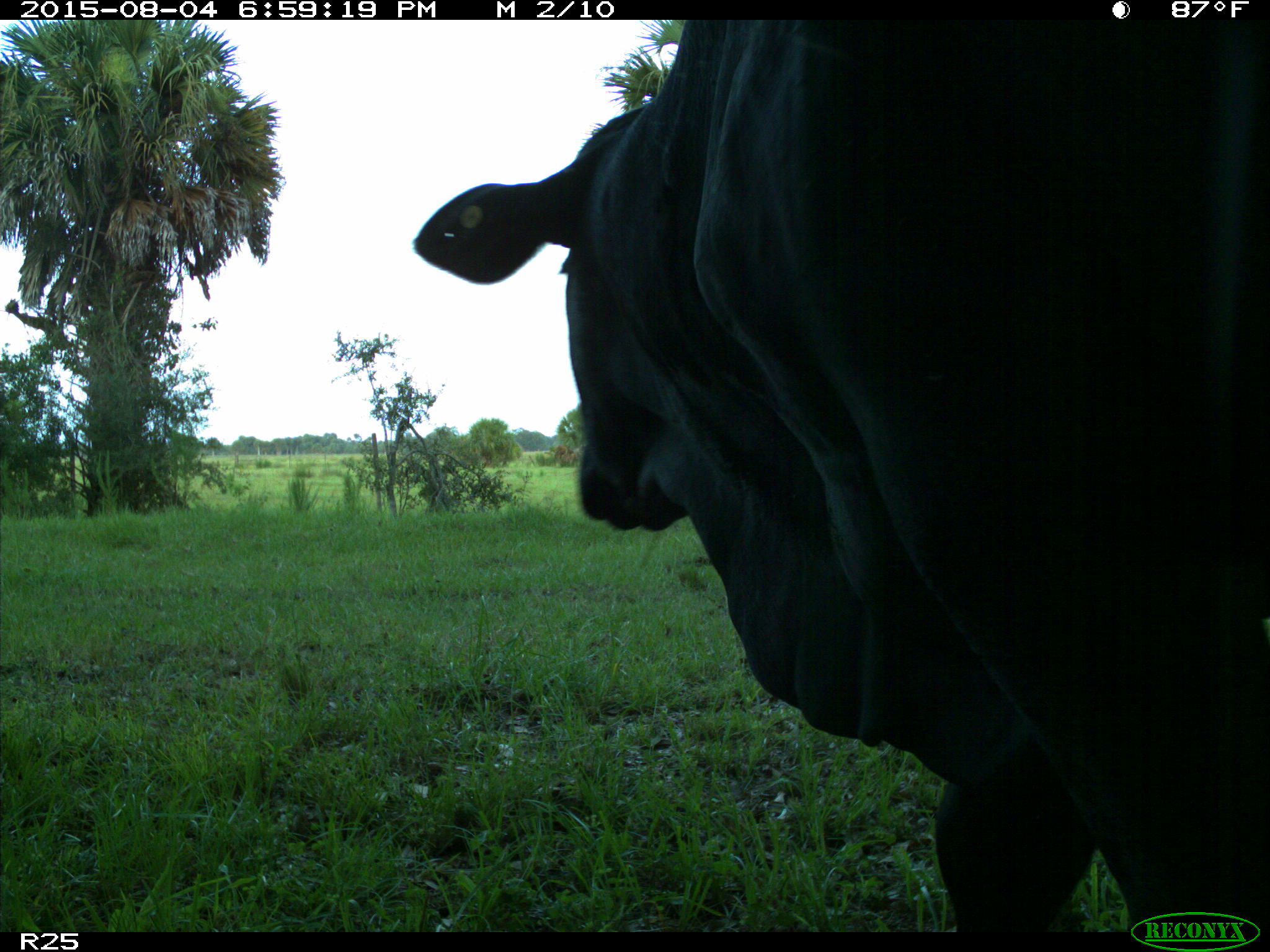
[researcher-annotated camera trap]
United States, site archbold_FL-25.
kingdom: Animalia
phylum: Chordata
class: Mammalia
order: Artiodactyla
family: Bovidae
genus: Bos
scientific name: Bos taurus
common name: domestic cow